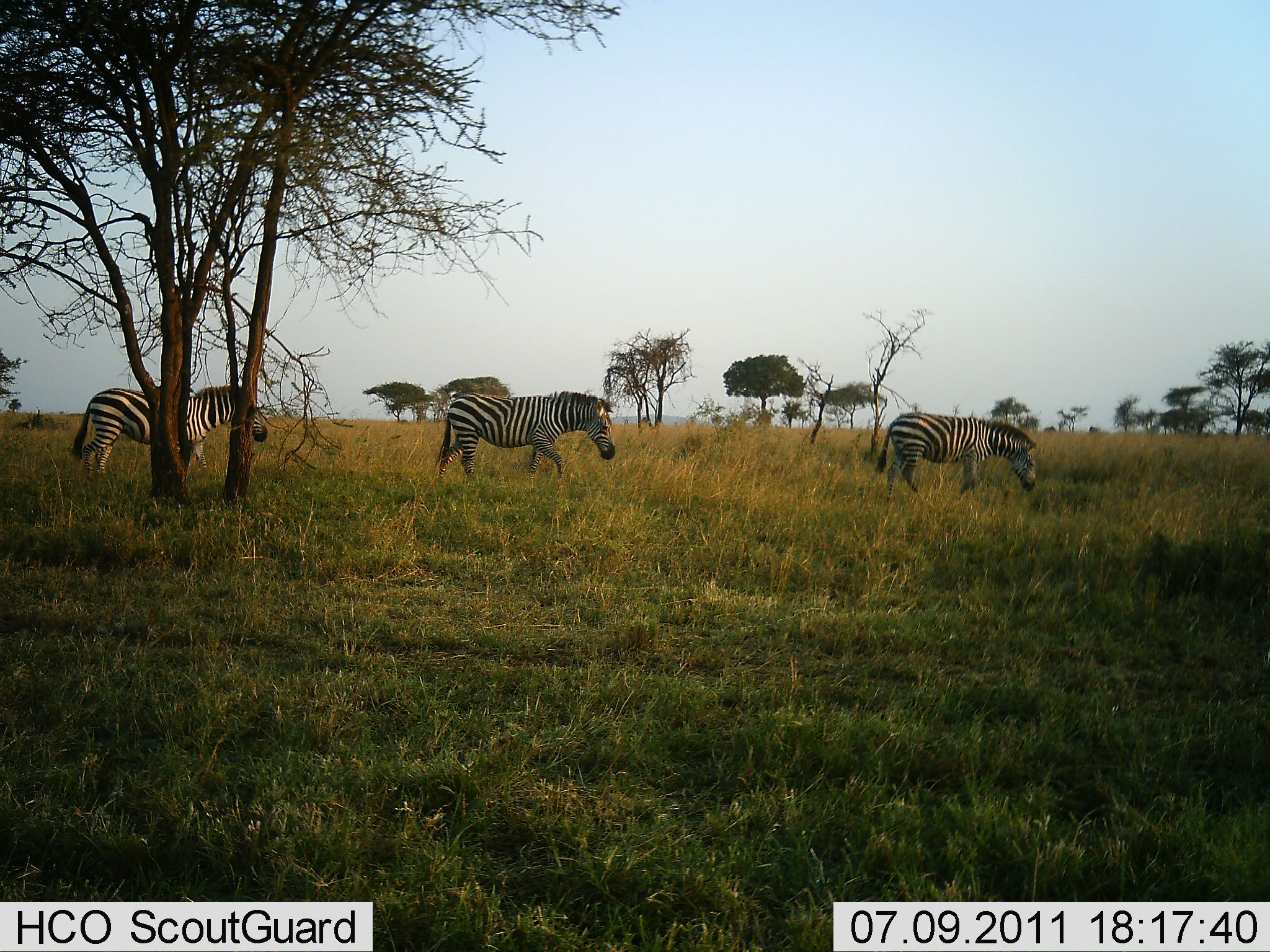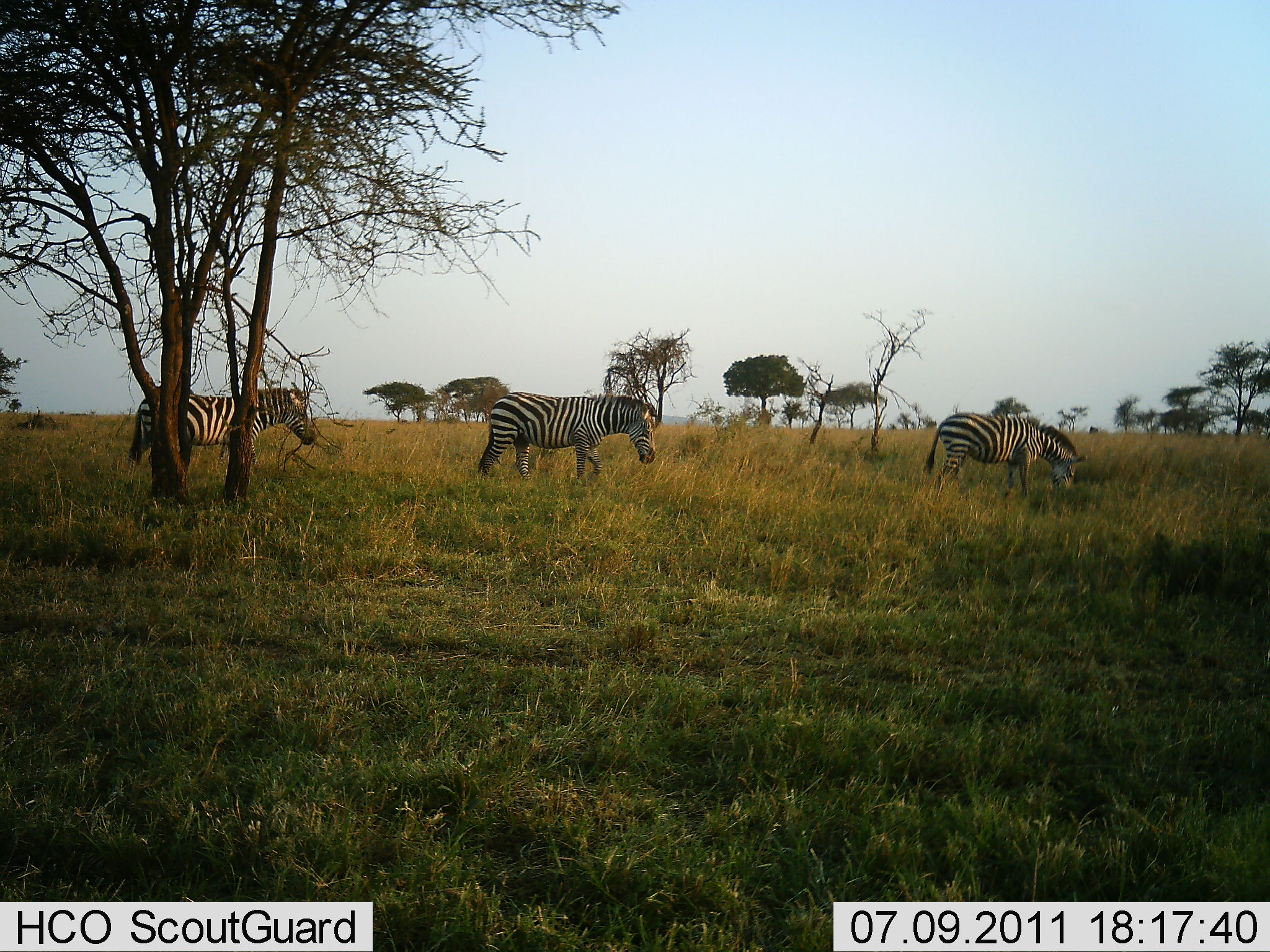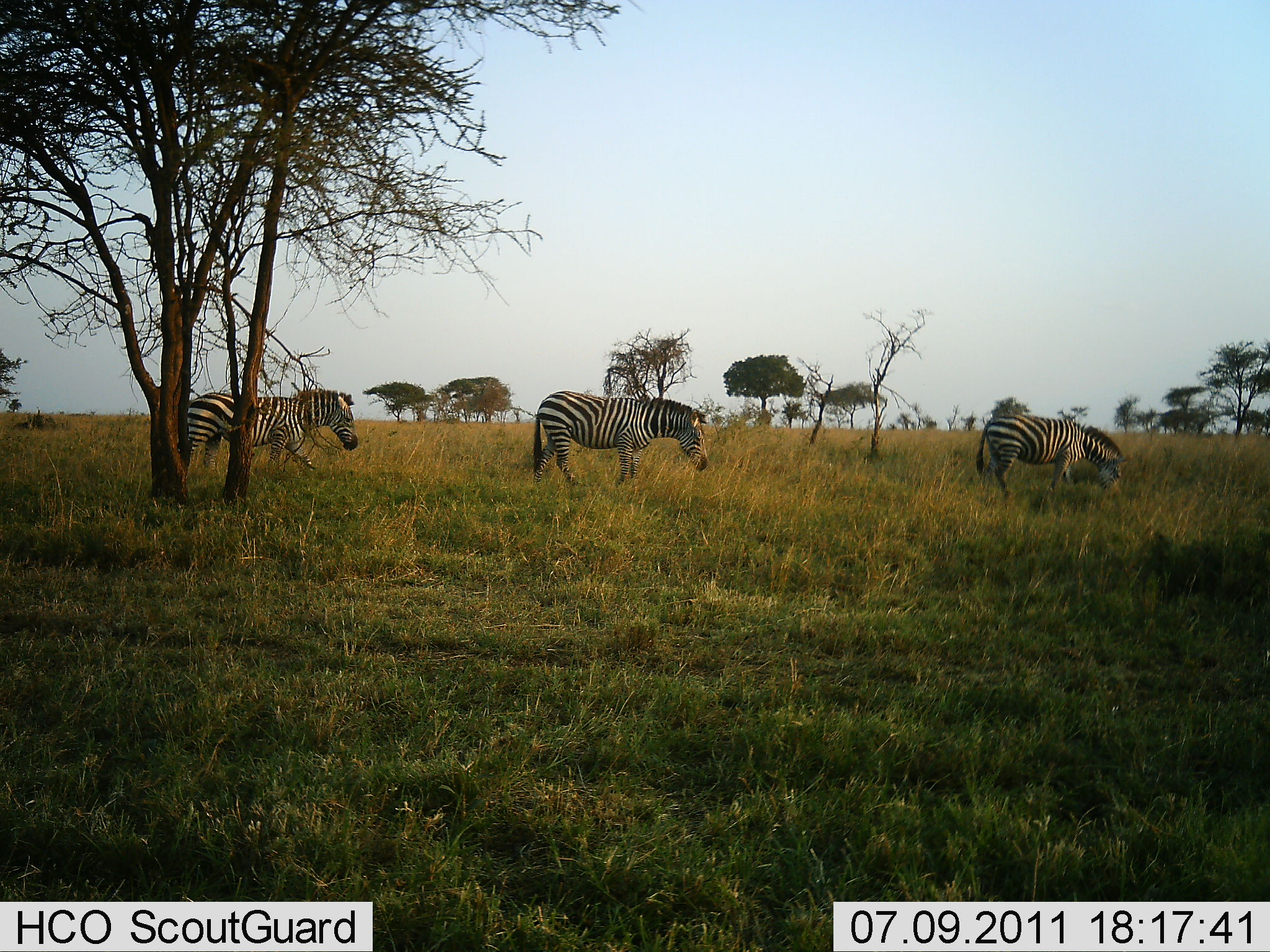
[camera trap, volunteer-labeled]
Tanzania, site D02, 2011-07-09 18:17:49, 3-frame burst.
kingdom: Animalia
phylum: Chordata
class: Mammalia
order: Perissodactyla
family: Equidae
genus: Equus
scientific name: Equus quagga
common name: plains zebra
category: zebra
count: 3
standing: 20%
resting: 0%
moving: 70%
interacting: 0%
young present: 0%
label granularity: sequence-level